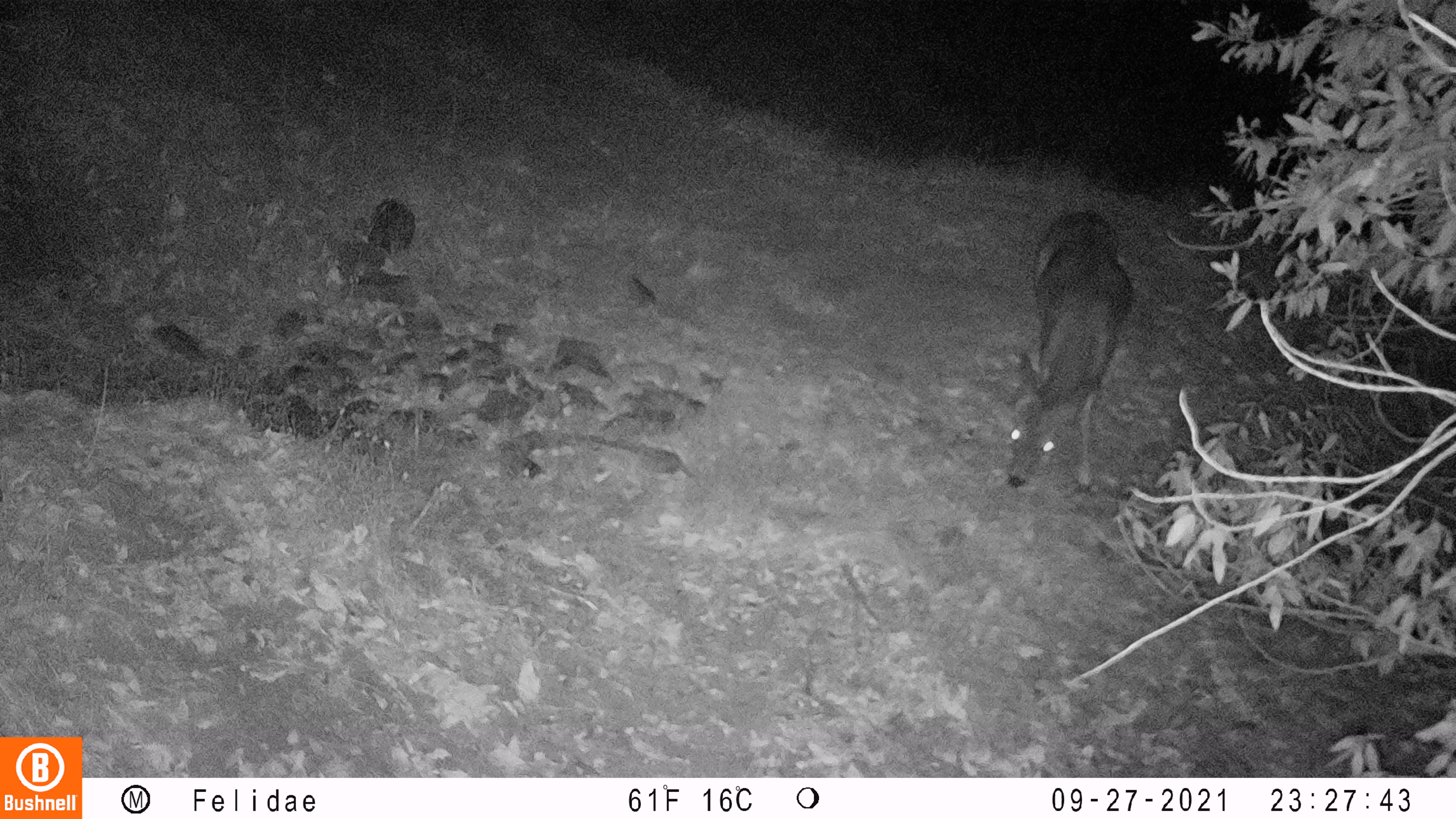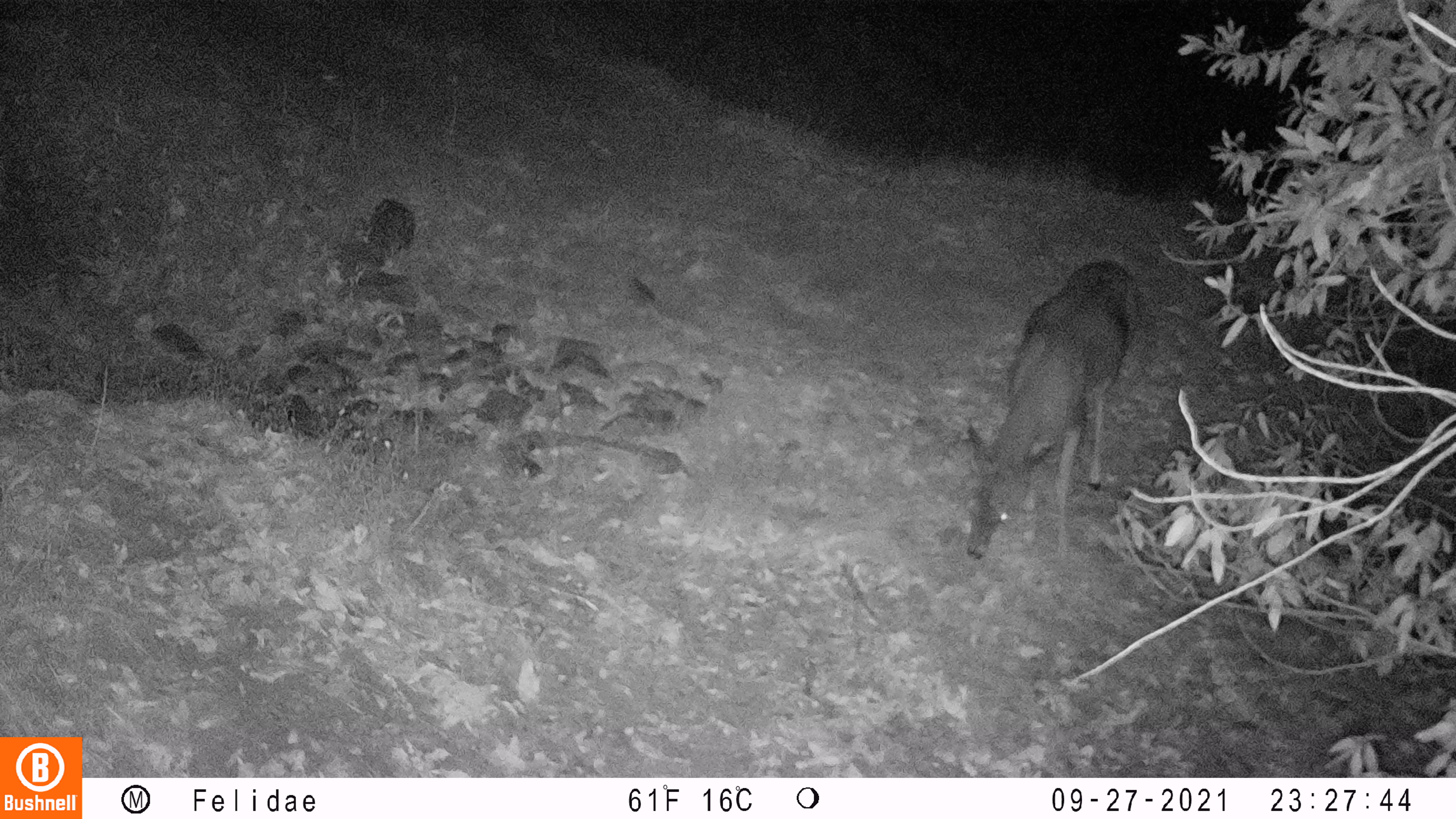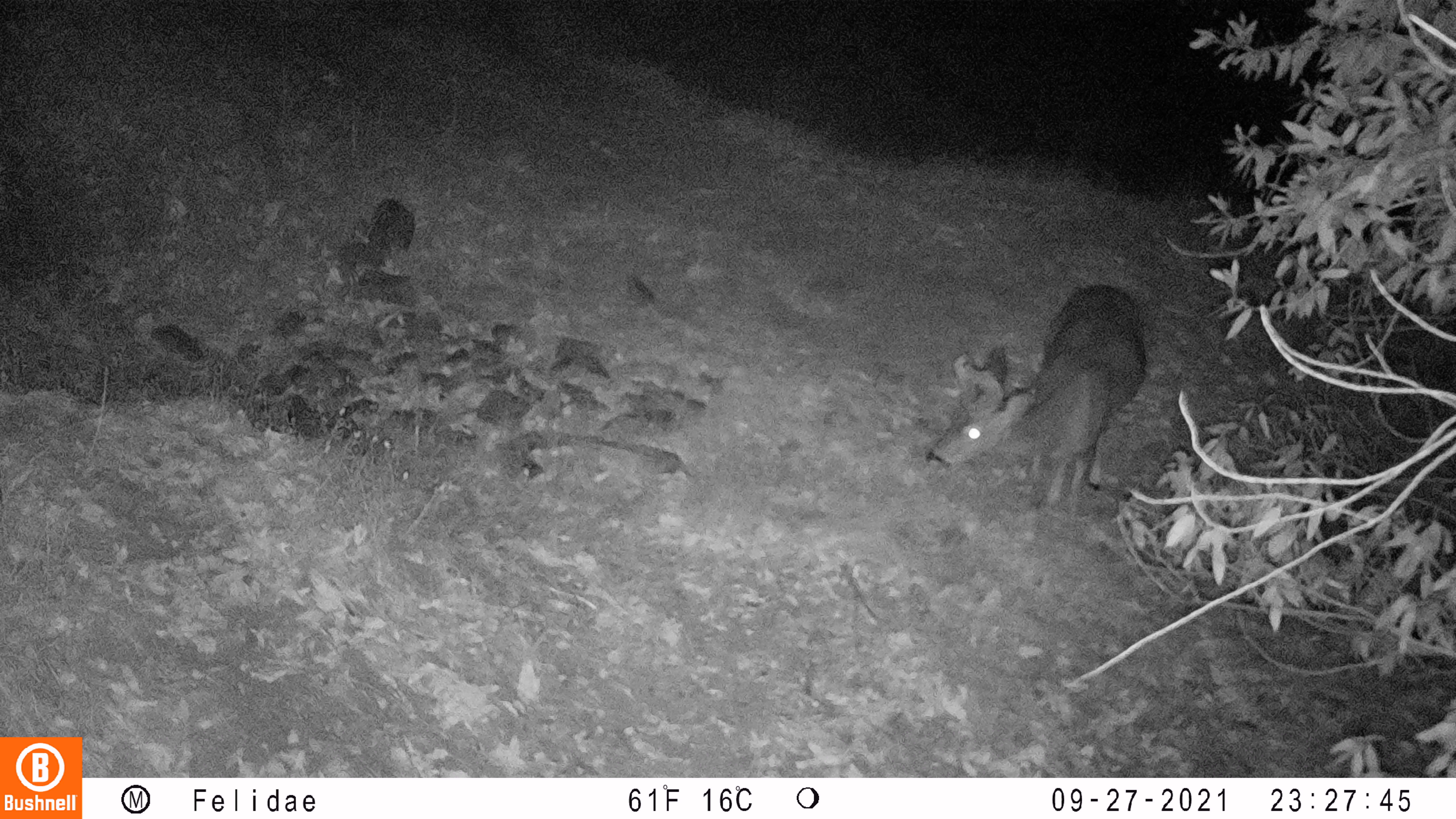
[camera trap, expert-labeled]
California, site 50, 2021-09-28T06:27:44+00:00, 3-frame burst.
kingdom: Animalia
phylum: Chordata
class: Mammalia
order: Artiodactyla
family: Cervidae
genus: Odocoileus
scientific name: Odocoileus hemionus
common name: mule deer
Mule deer (Odocoileus hemionus).